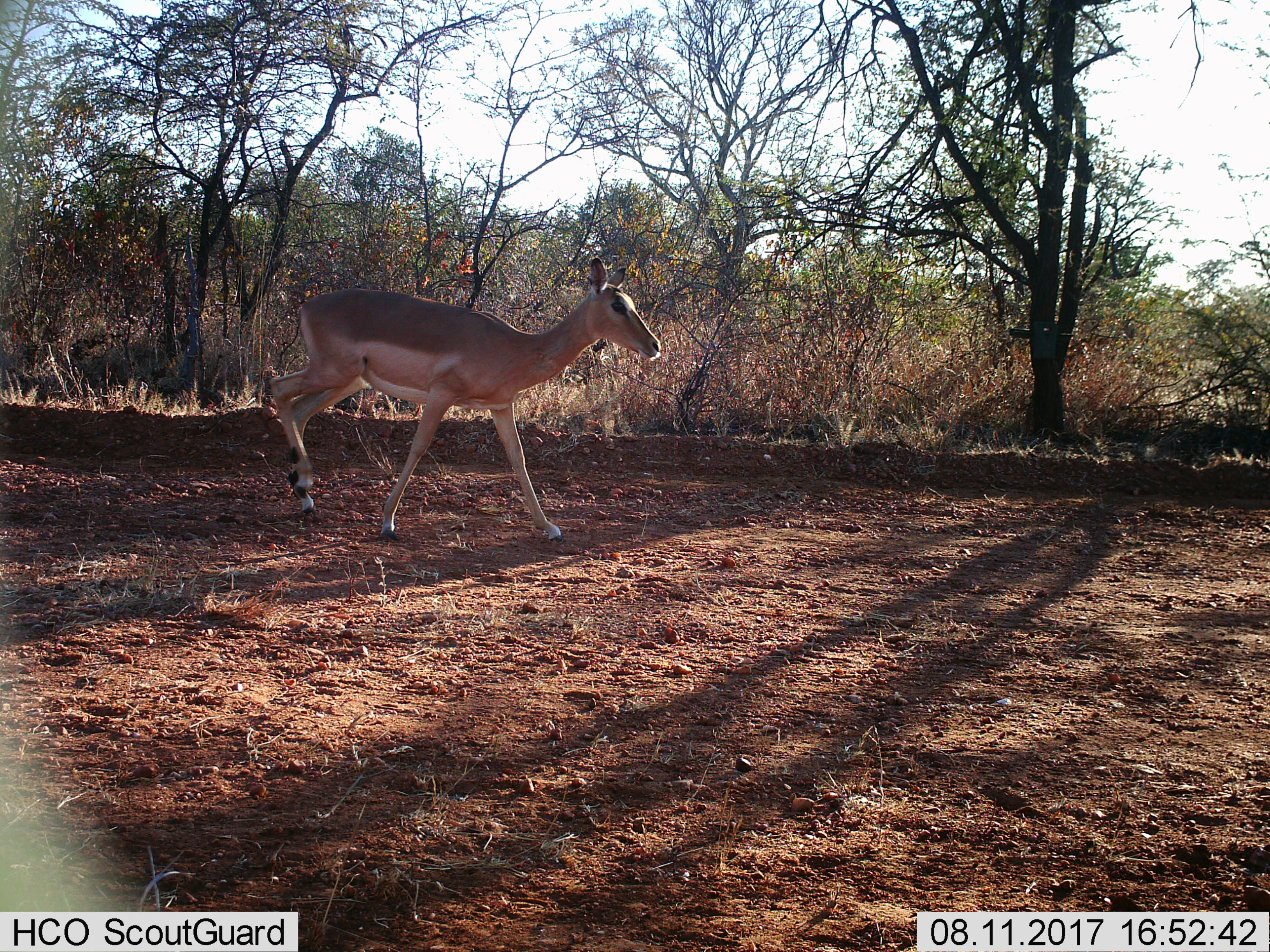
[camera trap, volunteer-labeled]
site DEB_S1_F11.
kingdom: Animalia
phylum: Chordata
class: Mammalia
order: Artiodactyla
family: Bovidae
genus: Aepyceros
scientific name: Aepyceros melampus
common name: impala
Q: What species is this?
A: Impala (Aepyceros melampus).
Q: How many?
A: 1.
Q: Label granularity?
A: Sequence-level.